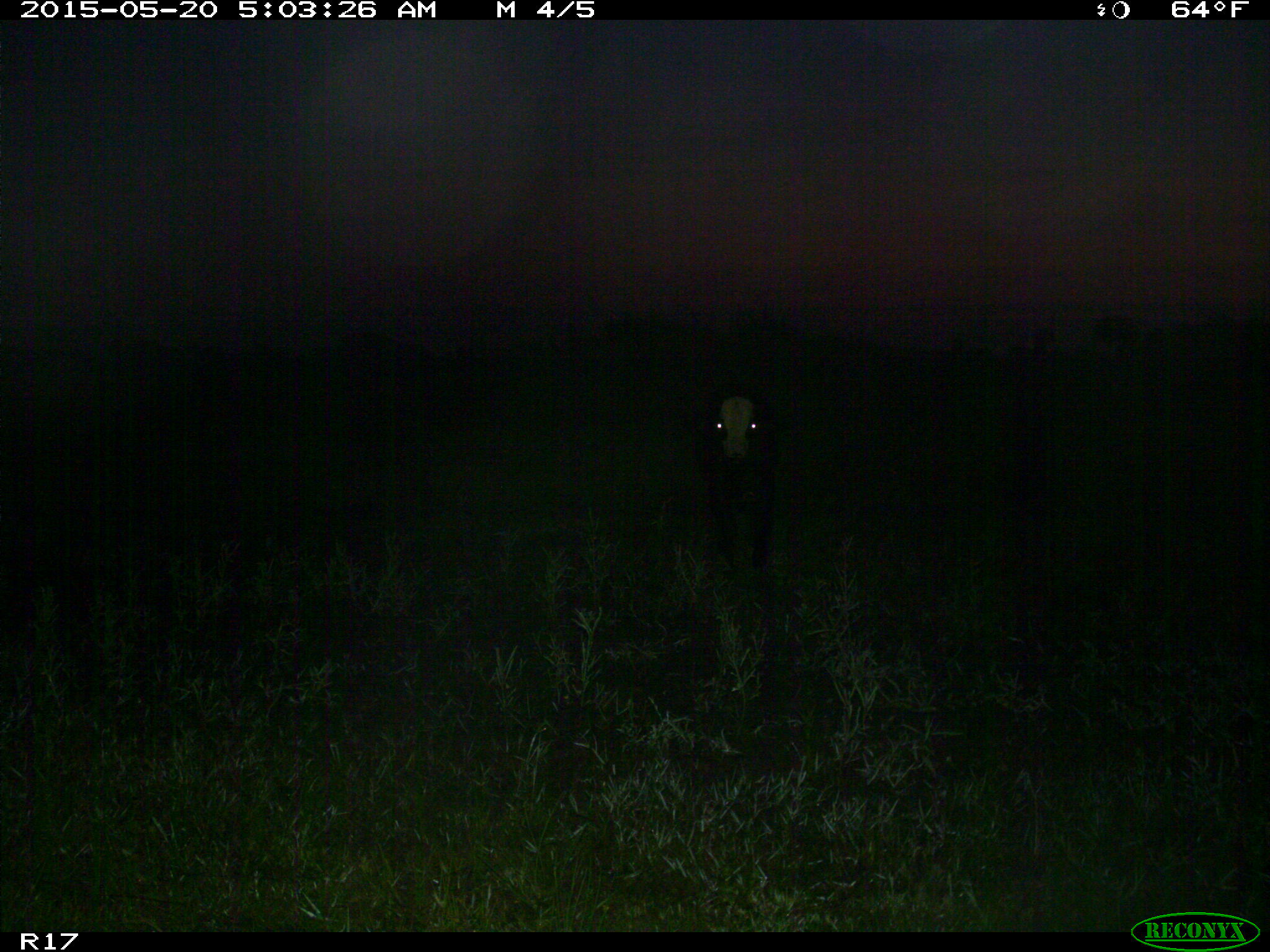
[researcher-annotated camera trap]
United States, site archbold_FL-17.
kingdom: Animalia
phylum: Chordata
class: Mammalia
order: Artiodactyla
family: Bovidae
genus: Bos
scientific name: Bos taurus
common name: domestic cow